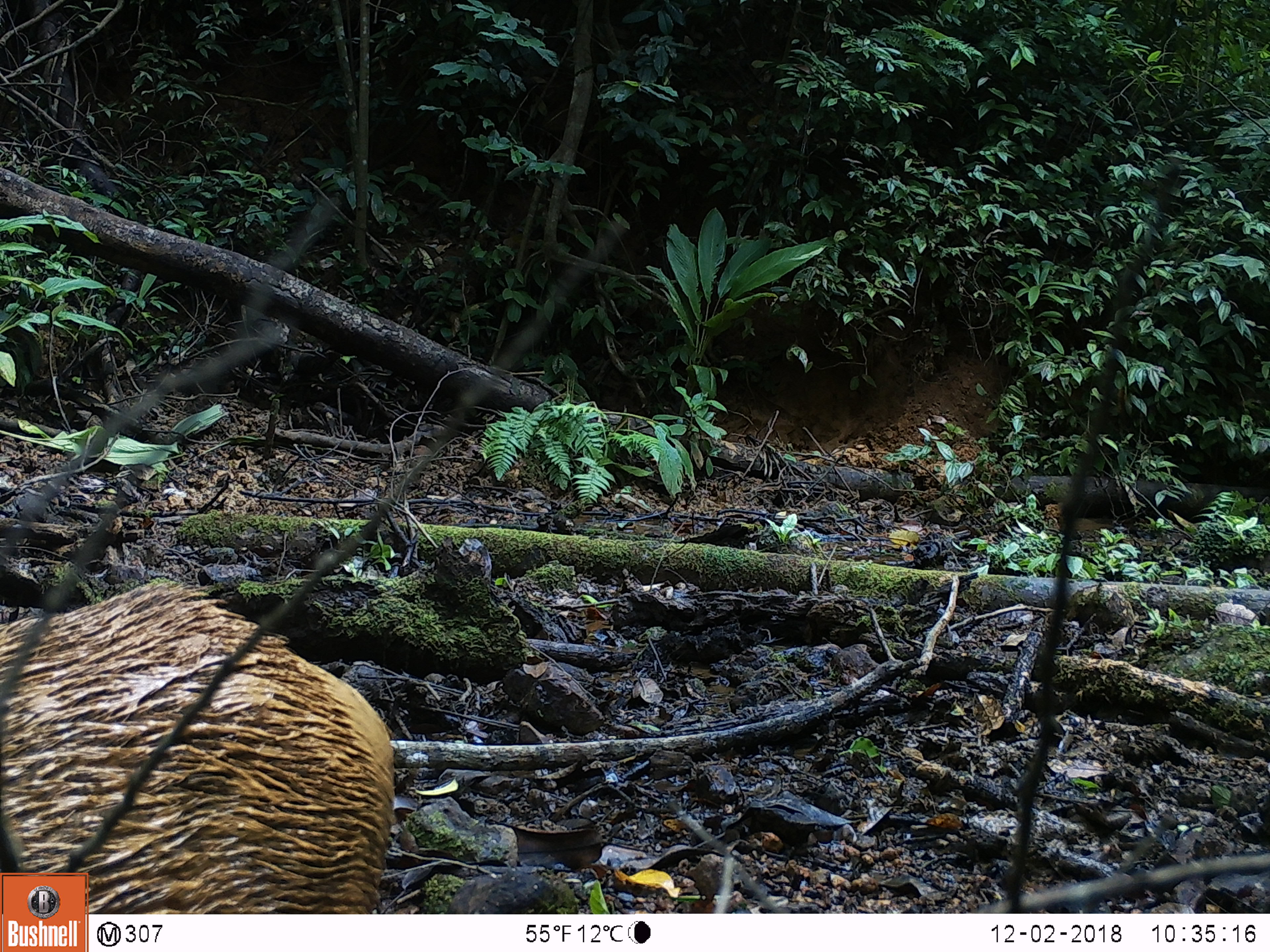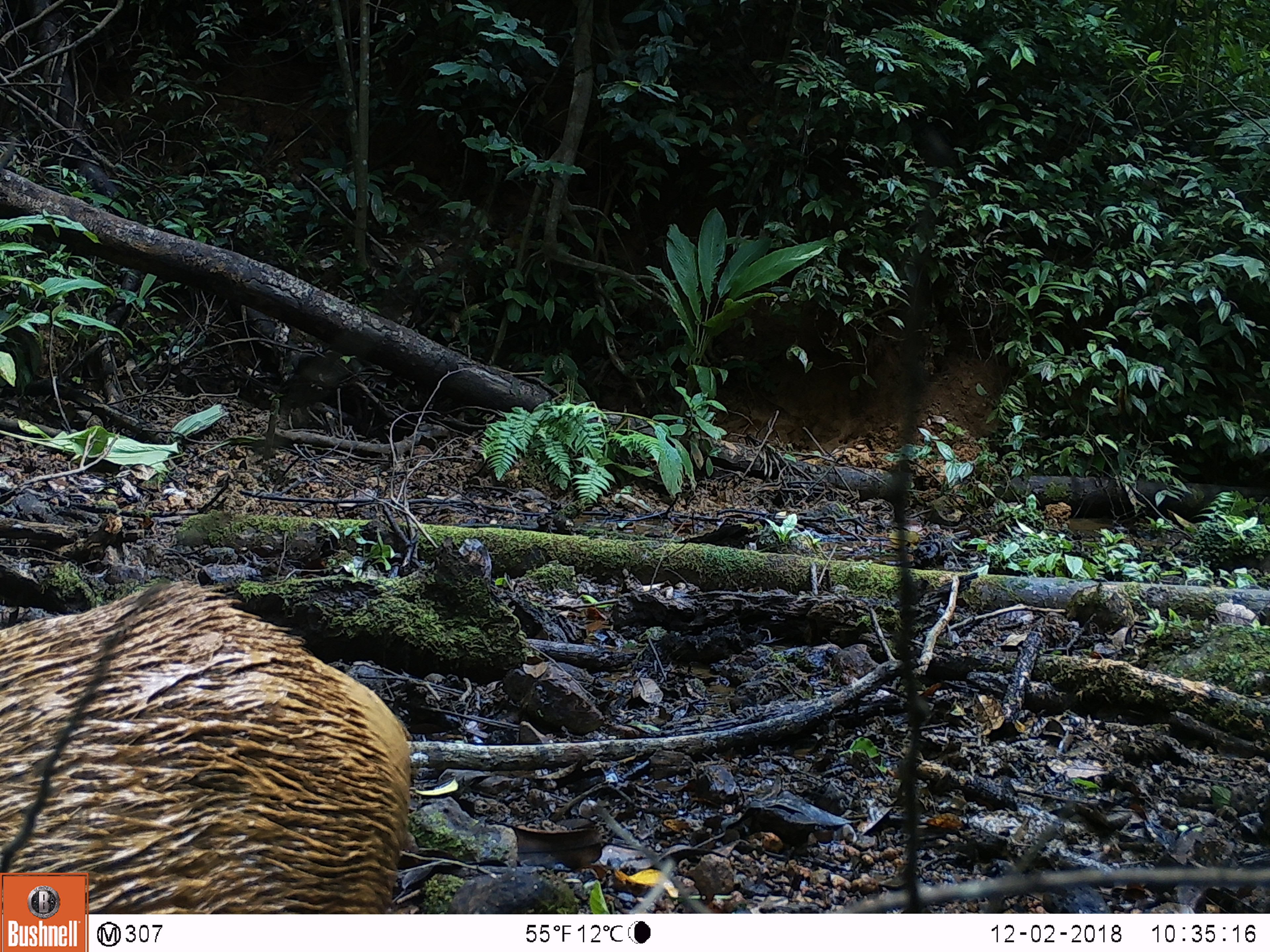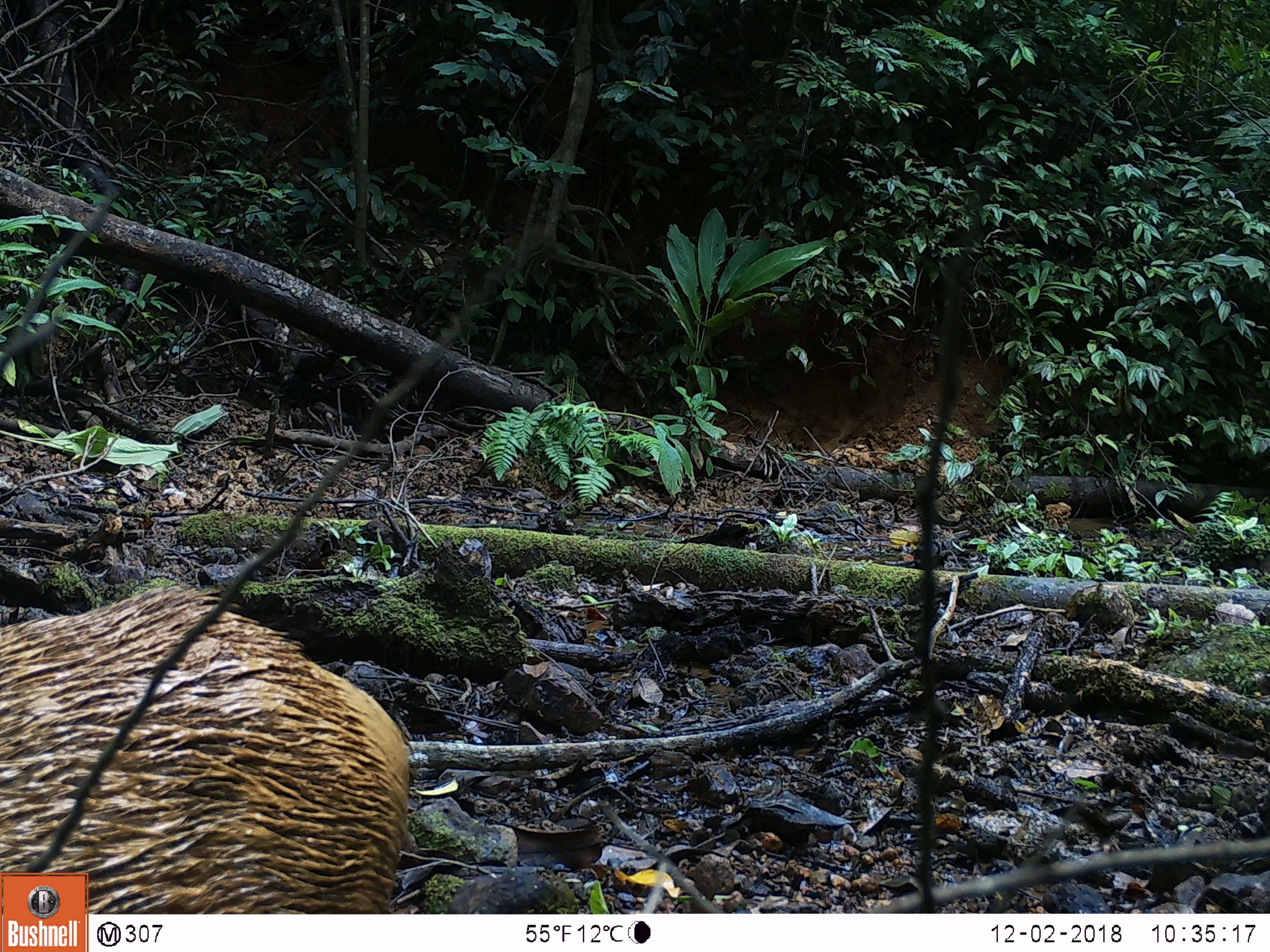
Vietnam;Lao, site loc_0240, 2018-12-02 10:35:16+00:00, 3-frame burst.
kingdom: Animalia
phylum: Chordata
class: Mammalia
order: Artiodactyla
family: Suidae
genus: Sus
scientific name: Sus scrofa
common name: eurasian wild pig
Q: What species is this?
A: Eurasian wild pig (Sus scrofa).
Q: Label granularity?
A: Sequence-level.